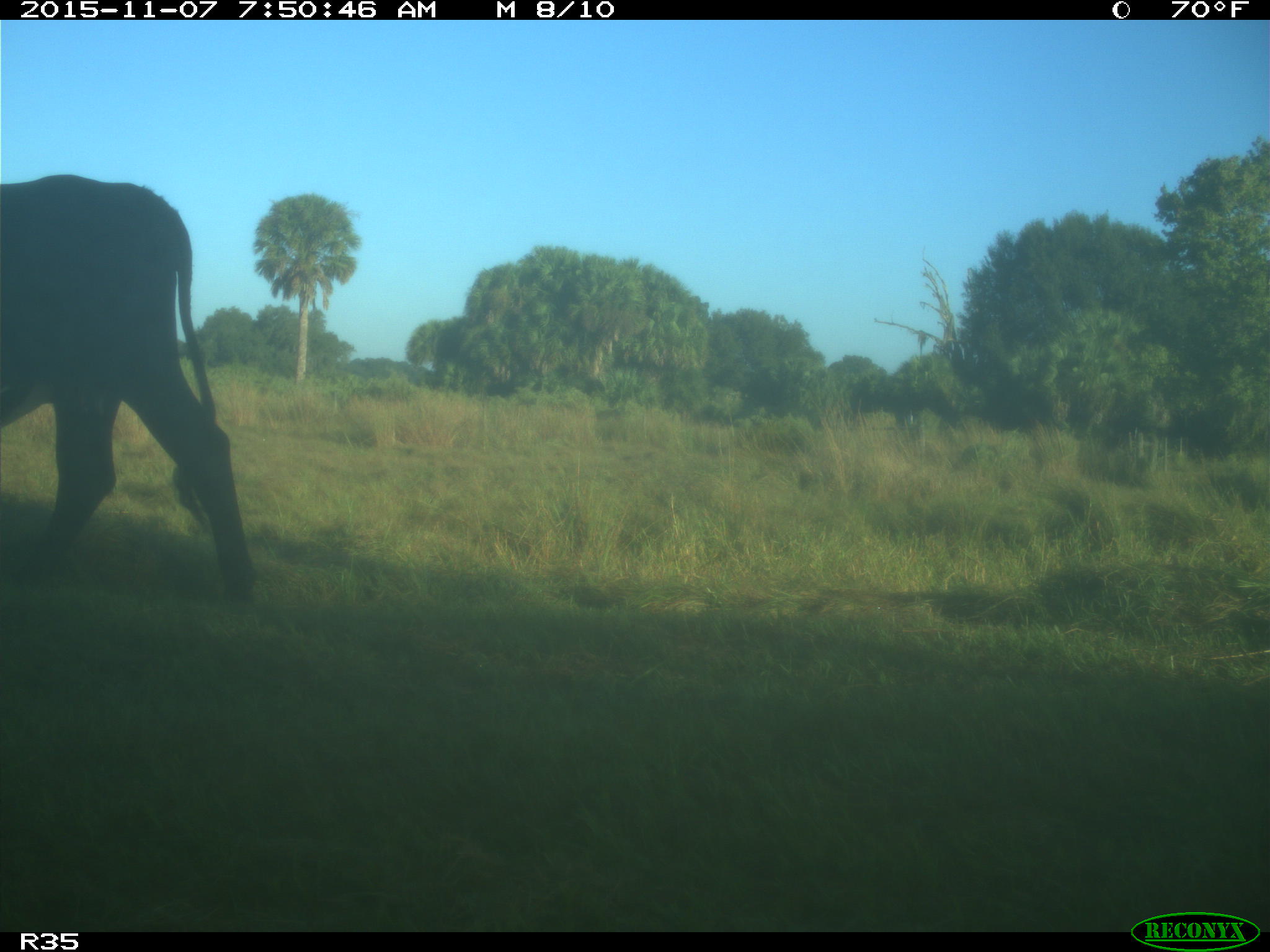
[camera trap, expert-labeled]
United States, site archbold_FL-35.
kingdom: Animalia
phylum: Chordata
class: Mammalia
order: Artiodactyla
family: Bovidae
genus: Bos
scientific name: Bos taurus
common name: domestic cow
Bos taurus (domestic cow).